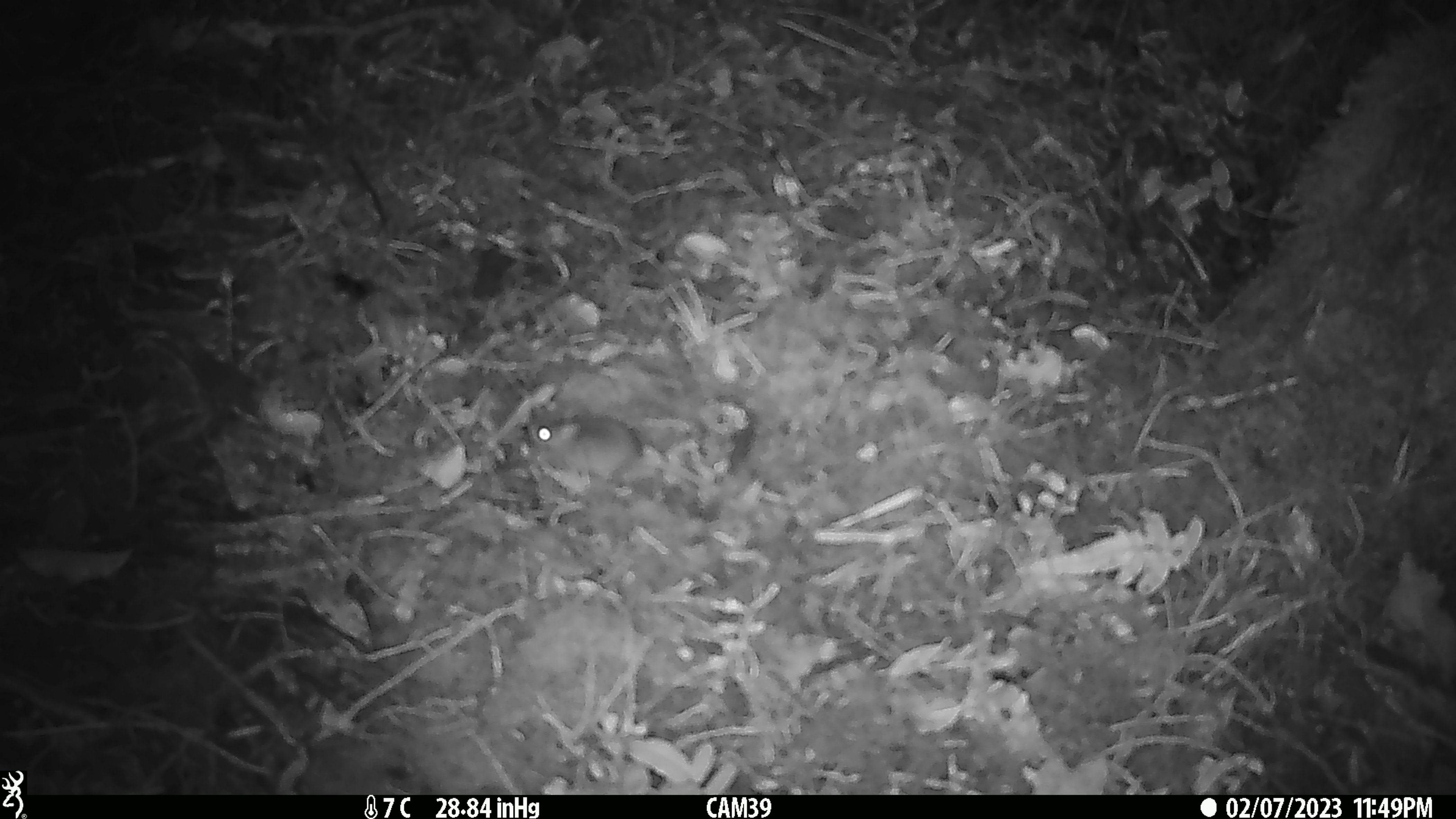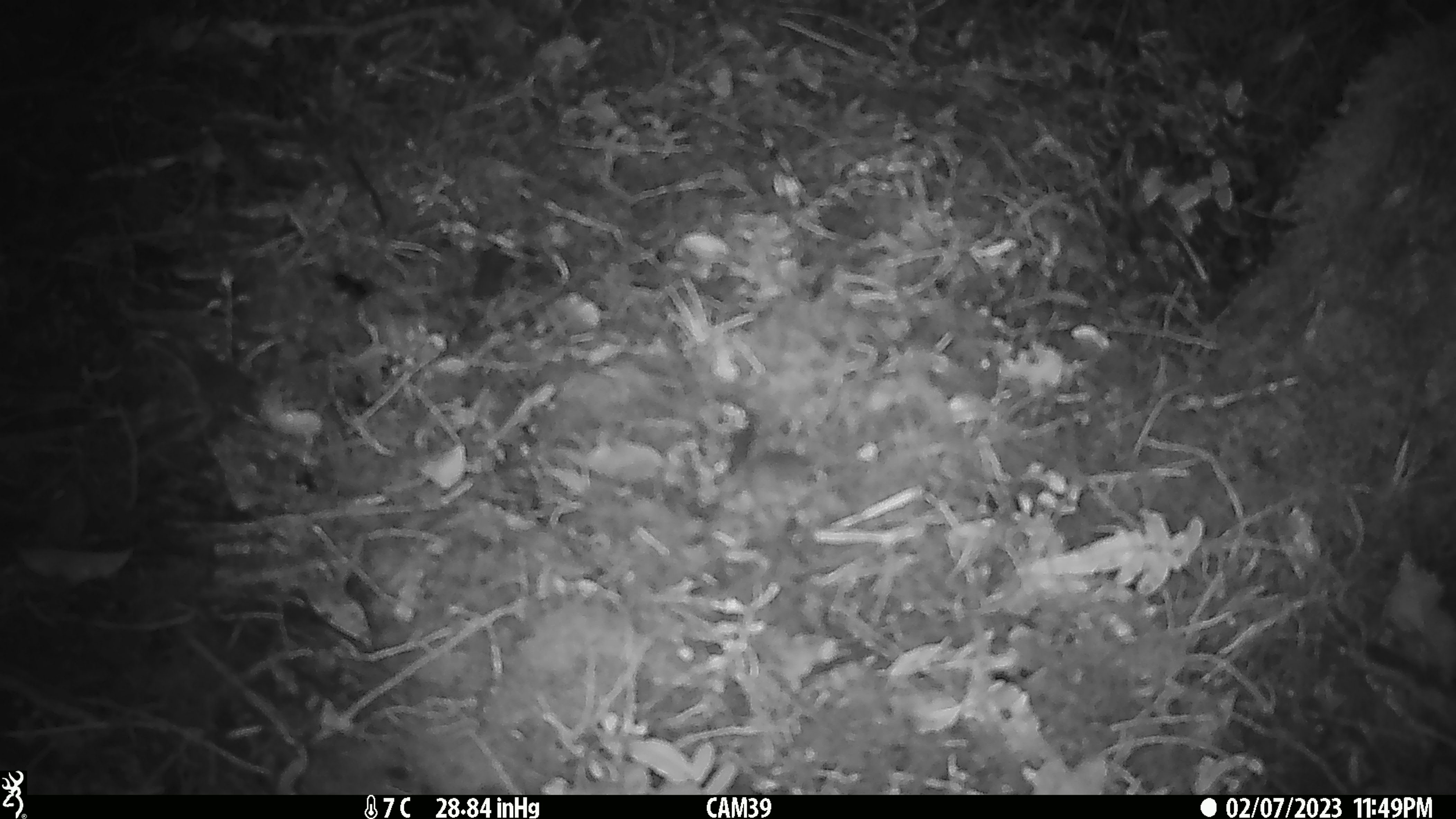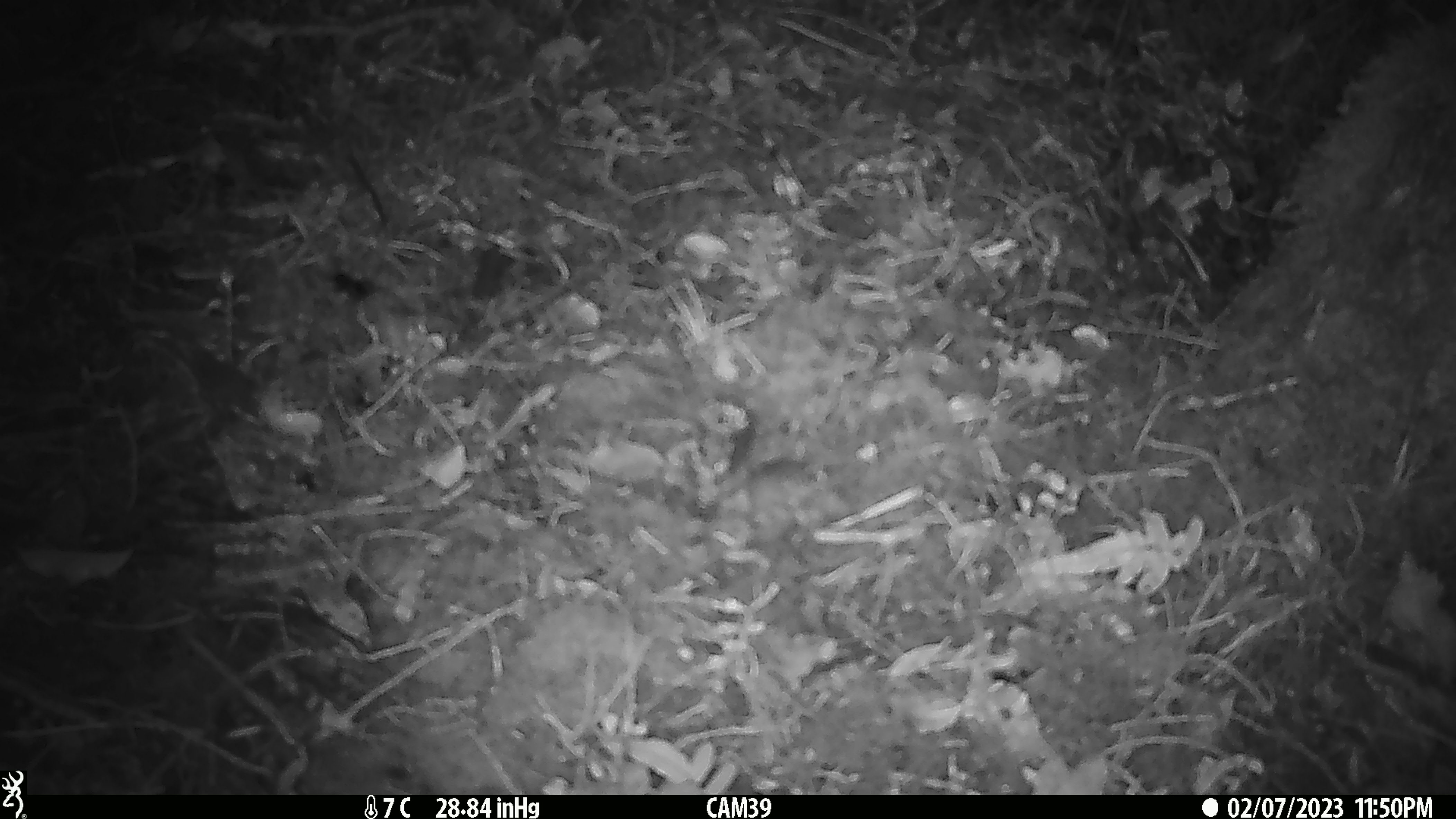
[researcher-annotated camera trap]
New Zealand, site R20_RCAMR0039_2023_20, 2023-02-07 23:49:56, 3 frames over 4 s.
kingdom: Animalia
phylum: Chordata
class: Mammalia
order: Rodentia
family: Muridae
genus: Mus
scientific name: Mus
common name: mouse